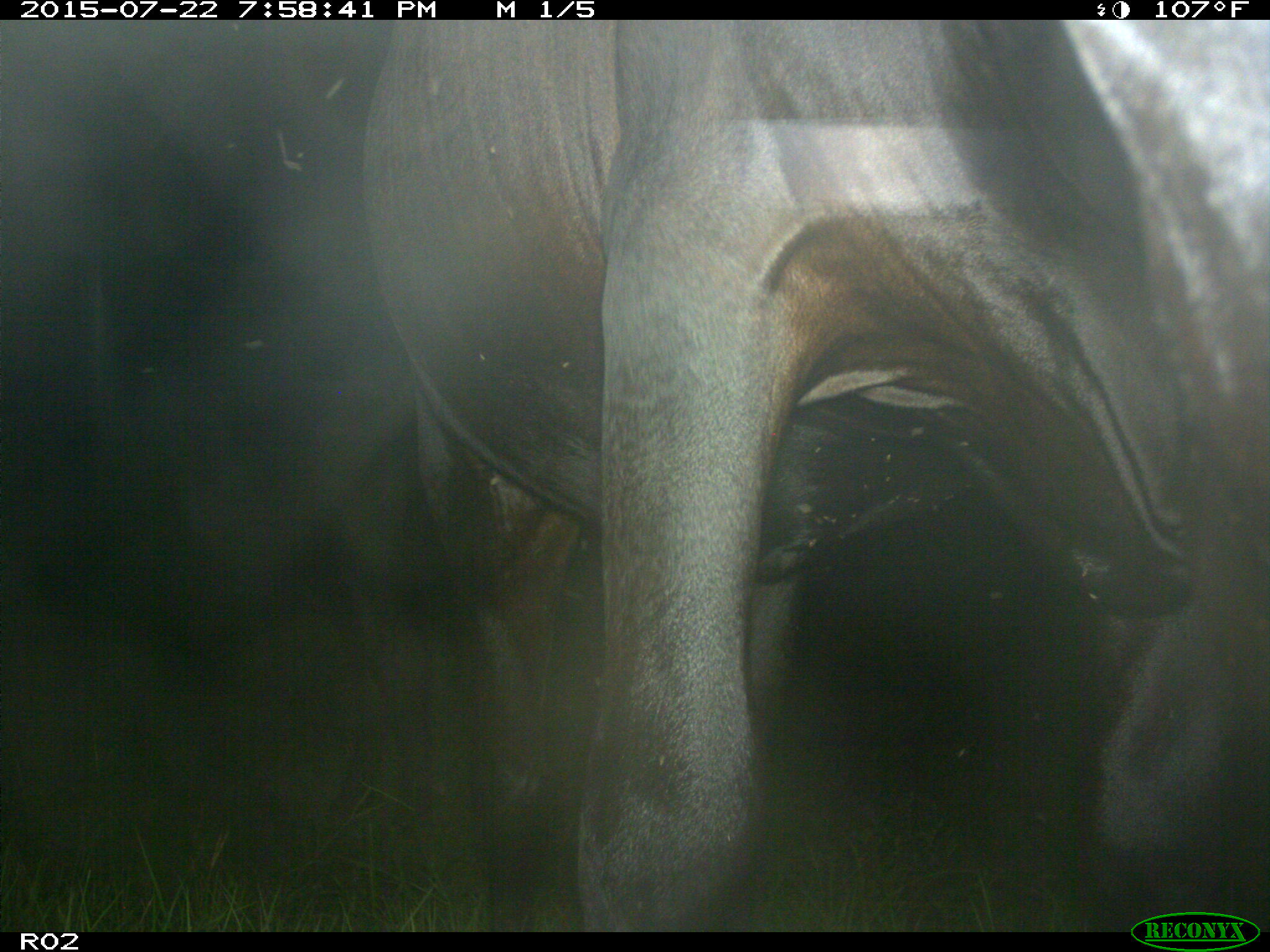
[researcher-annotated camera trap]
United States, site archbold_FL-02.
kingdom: Animalia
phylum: Chordata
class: Mammalia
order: Artiodactyla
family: Bovidae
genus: Bos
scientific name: Bos taurus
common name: domestic cow